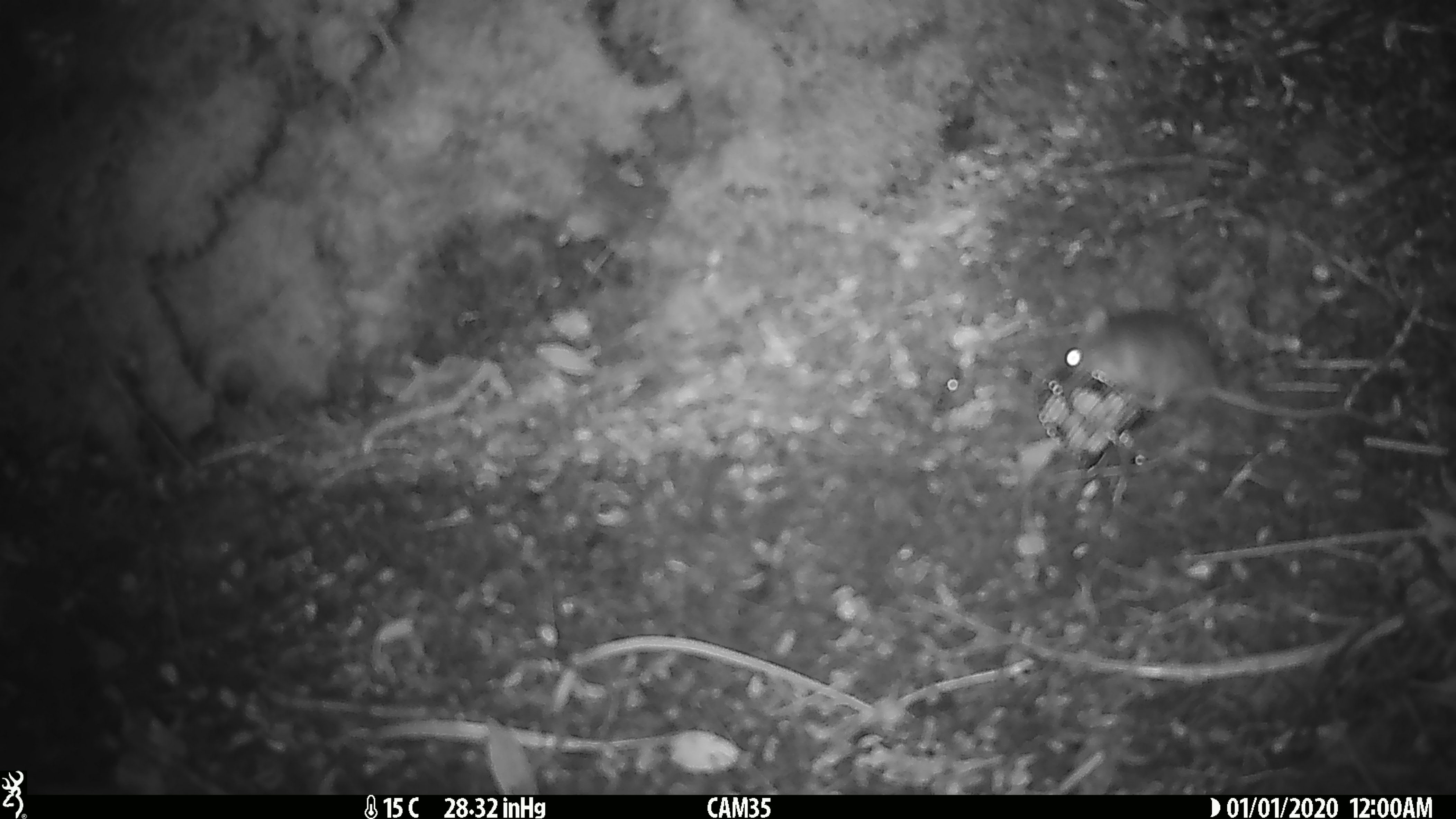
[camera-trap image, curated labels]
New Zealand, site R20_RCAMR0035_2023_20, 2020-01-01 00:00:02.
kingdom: Animalia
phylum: Chordata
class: Mammalia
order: Rodentia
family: Muridae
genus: Mus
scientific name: Mus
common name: mouse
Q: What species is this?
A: Mouse (Mus).